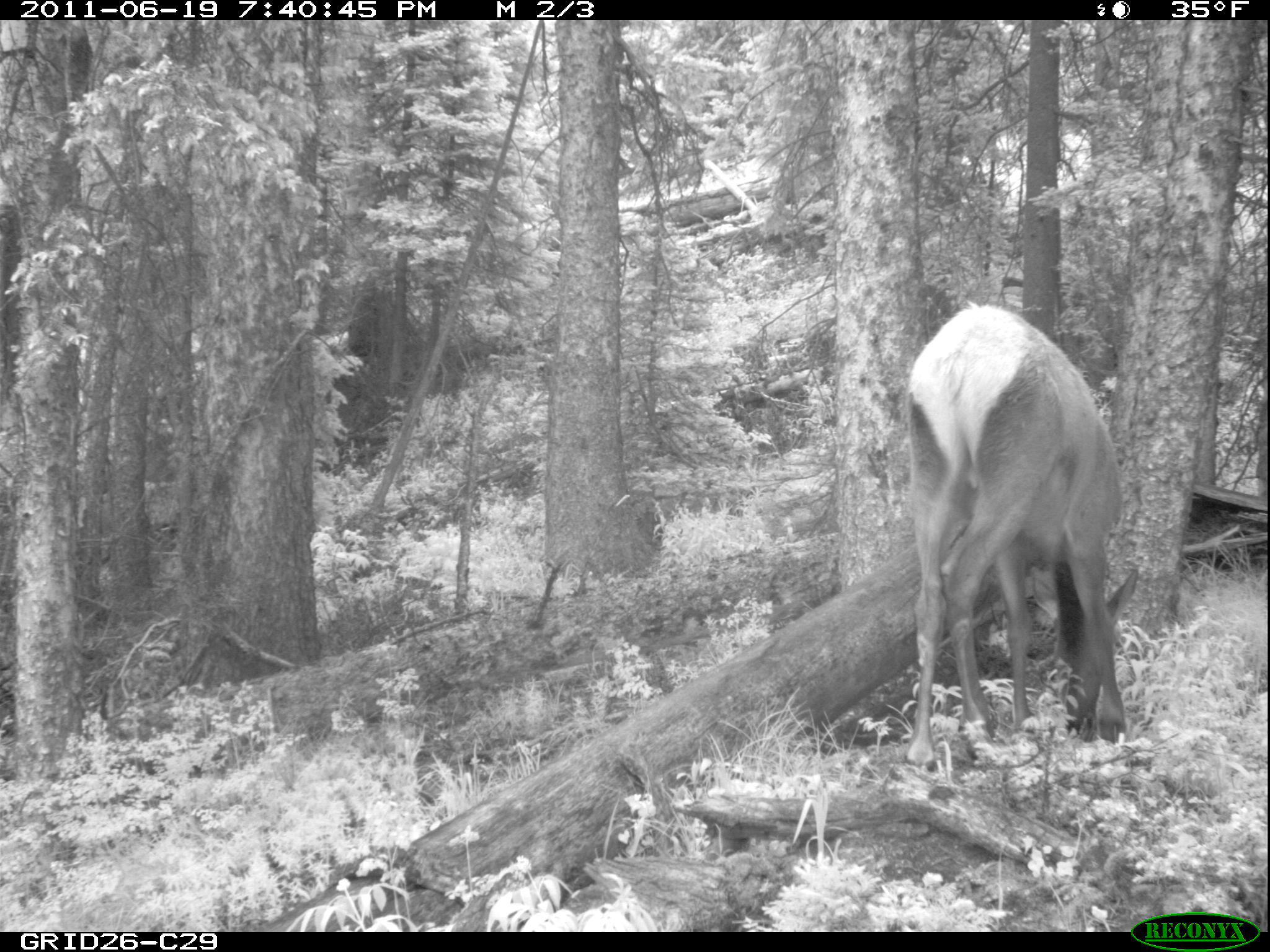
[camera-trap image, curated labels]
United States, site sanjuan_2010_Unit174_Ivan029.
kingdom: Animalia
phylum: Chordata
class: Mammalia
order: Artiodactyla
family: Cervidae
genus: Cervus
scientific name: Cervus elaphus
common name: red deer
Cervus elaphus (red deer).